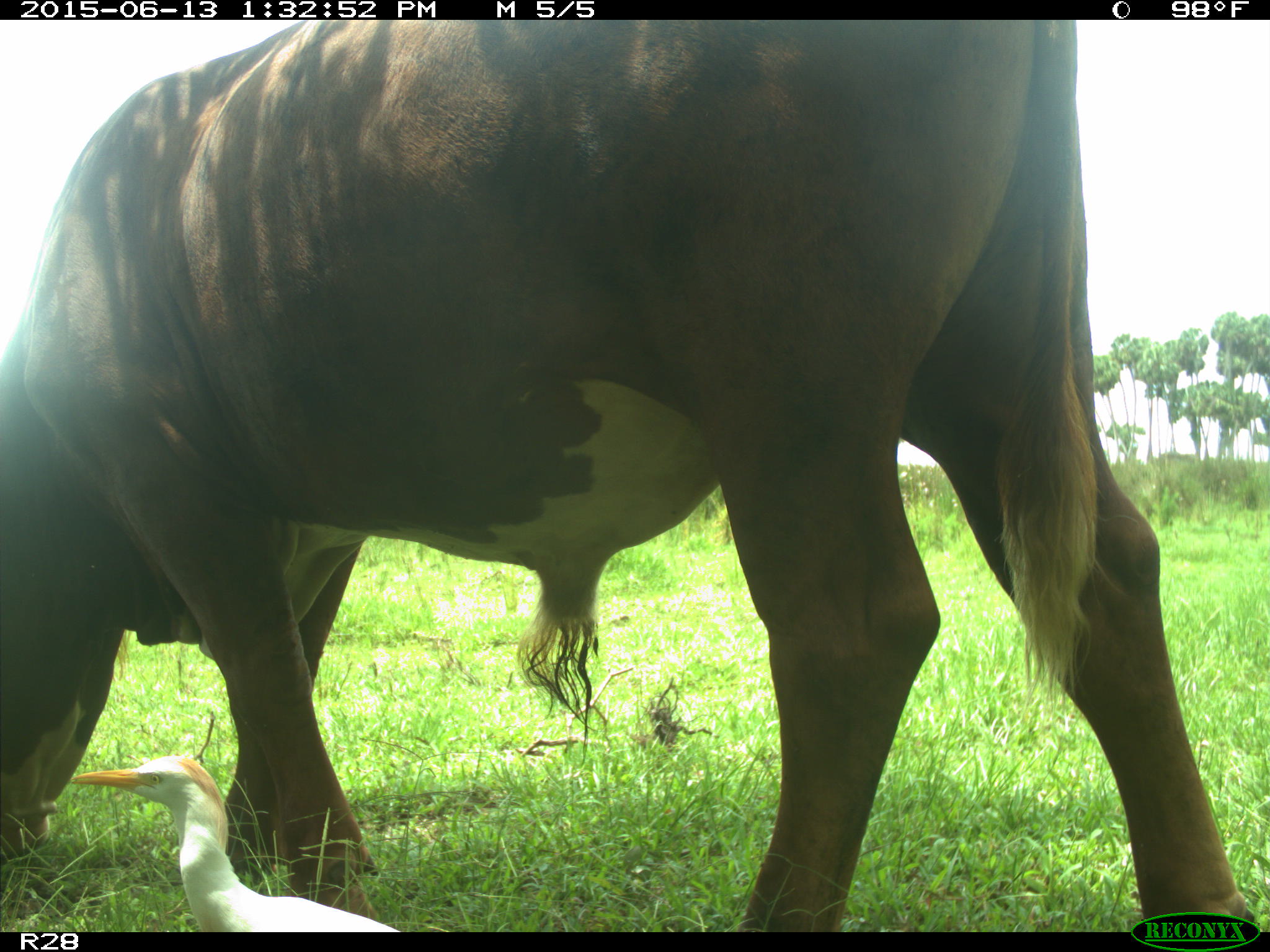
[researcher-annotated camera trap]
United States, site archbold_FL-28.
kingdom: Animalia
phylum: Chordata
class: Mammalia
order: Artiodactyla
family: Bovidae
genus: Bos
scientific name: Bos taurus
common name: domestic cow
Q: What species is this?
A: Bos taurus (domestic cow).